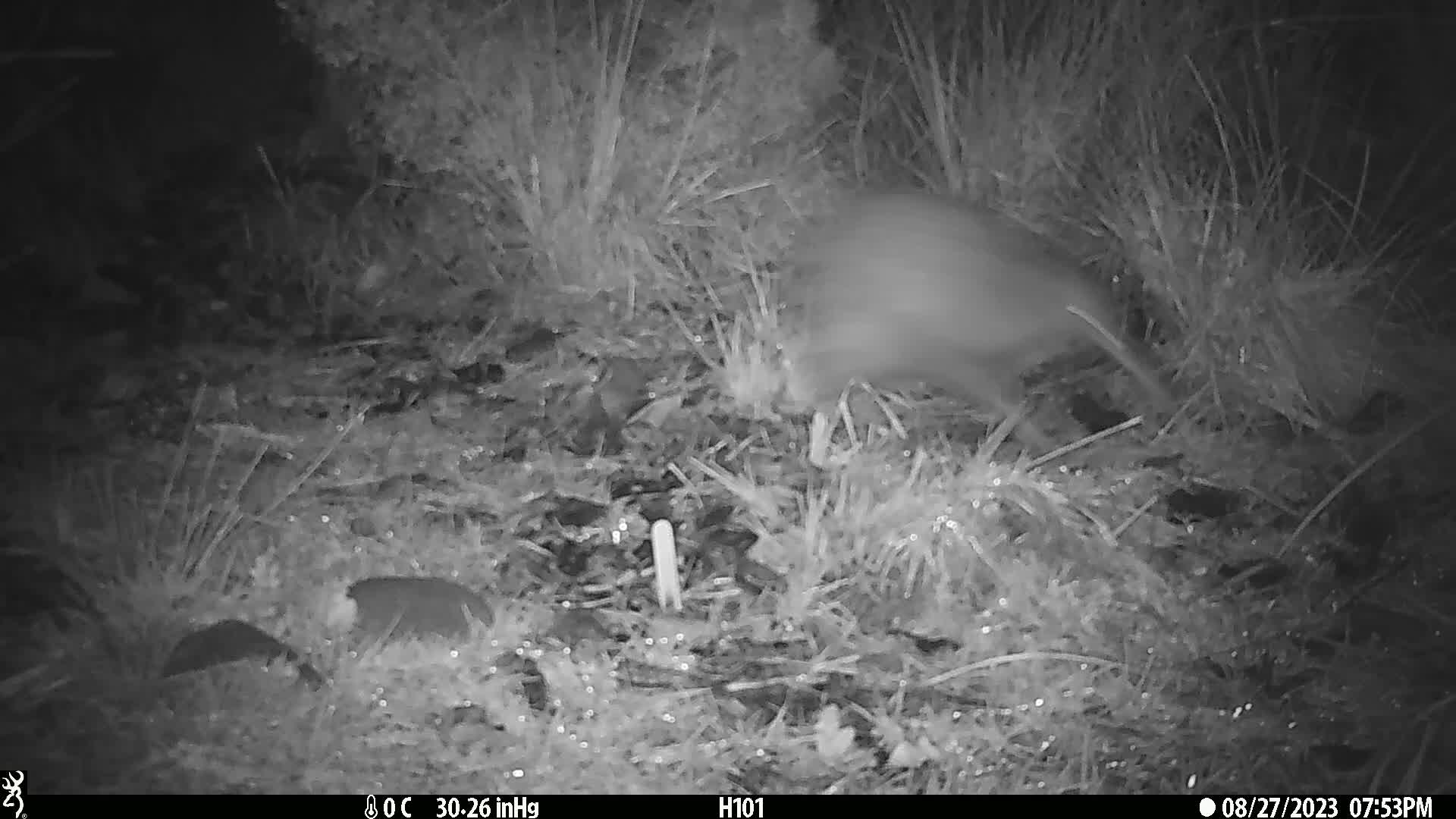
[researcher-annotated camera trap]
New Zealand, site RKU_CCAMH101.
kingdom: Animalia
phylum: Chordata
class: Aves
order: Apterygiformes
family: Apterygidae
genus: Apteryx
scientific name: Apteryx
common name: kiwi